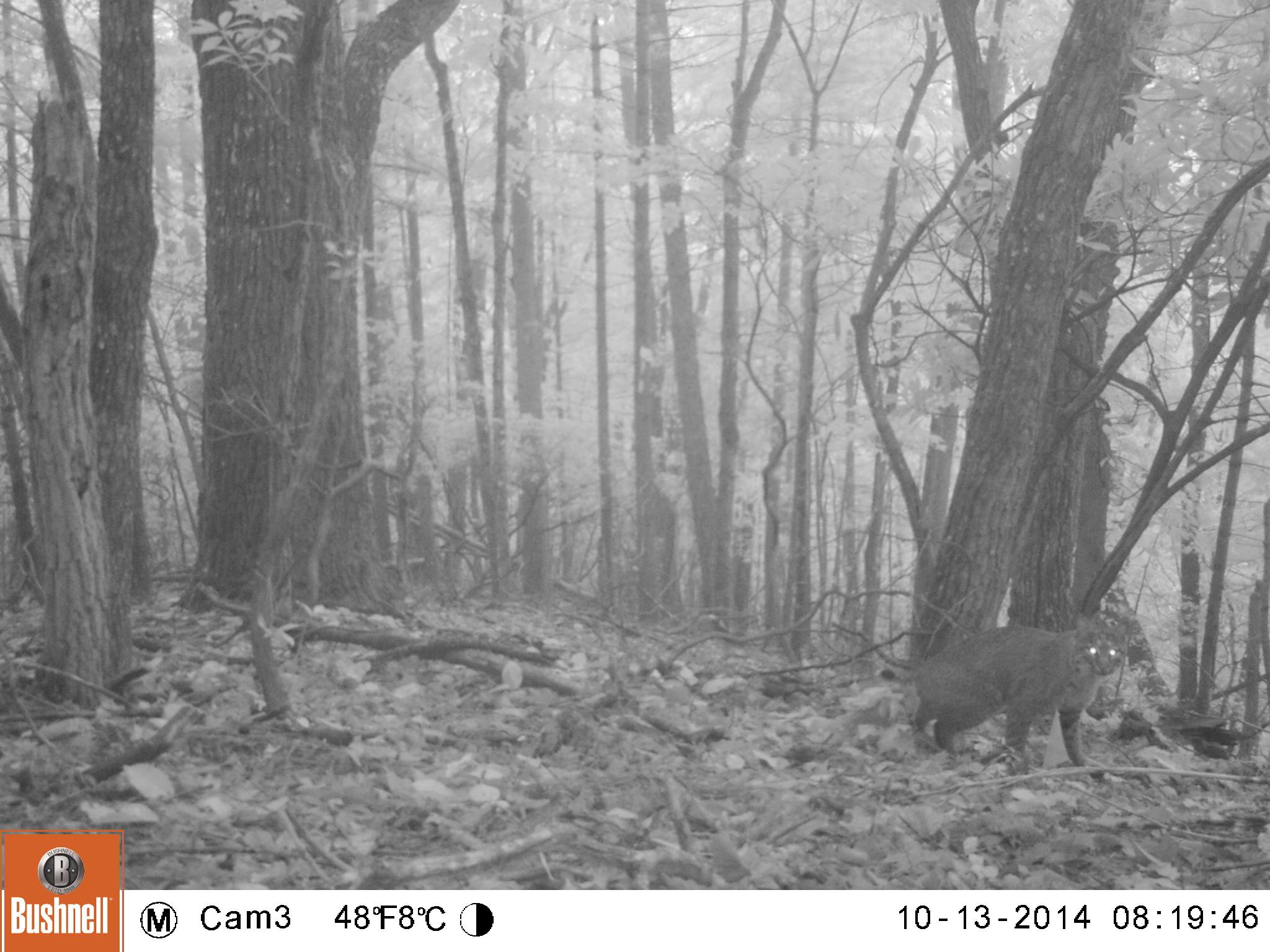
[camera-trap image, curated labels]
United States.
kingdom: Animalia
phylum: Chordata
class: Mammalia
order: Carnivora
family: Felidae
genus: Lynx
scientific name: Lynx rufus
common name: bobcat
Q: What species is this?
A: Bobcat (Lynx rufus).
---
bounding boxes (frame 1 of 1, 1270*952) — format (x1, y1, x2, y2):
Bobcat: (900, 605, 1136, 776)